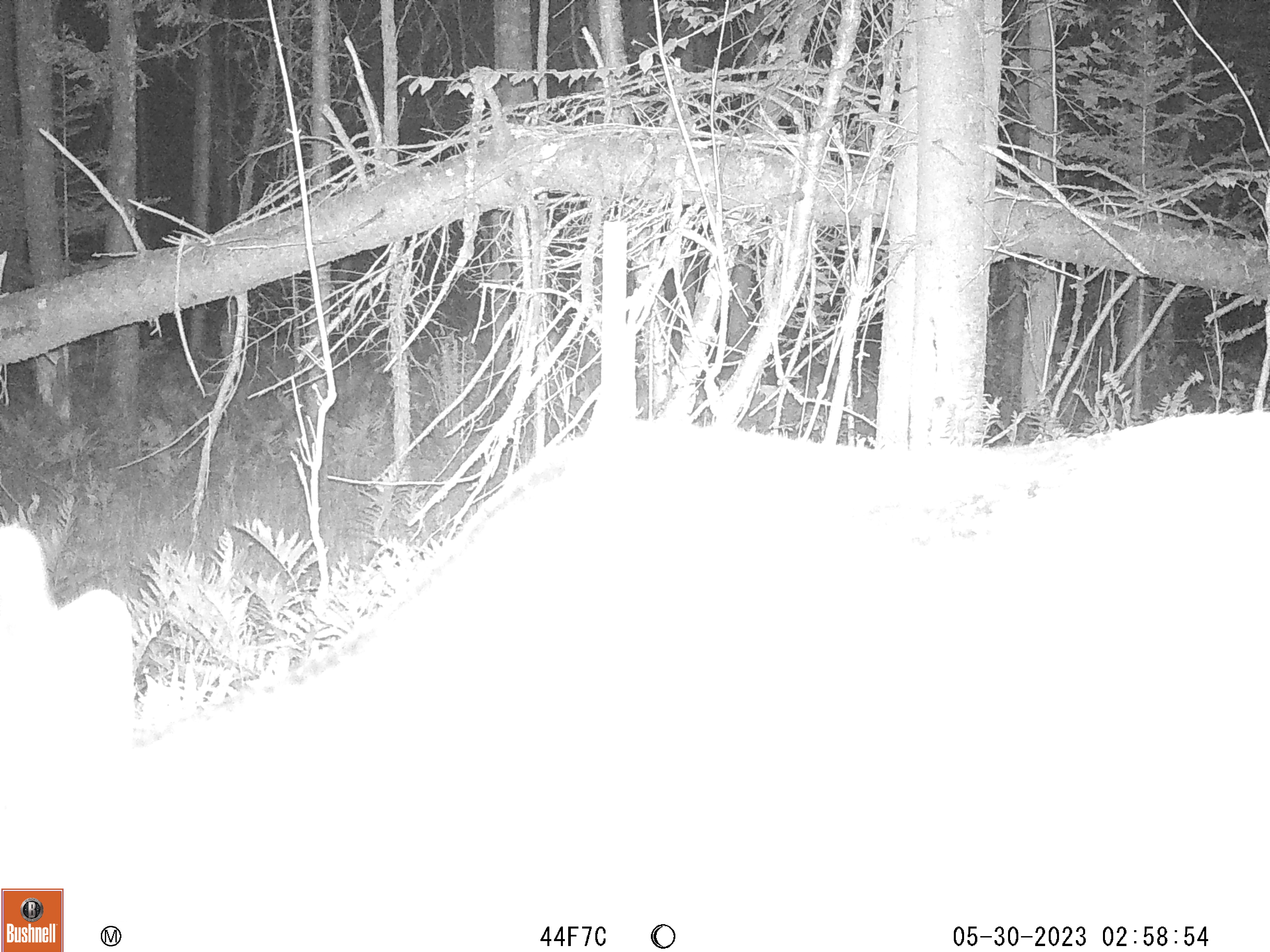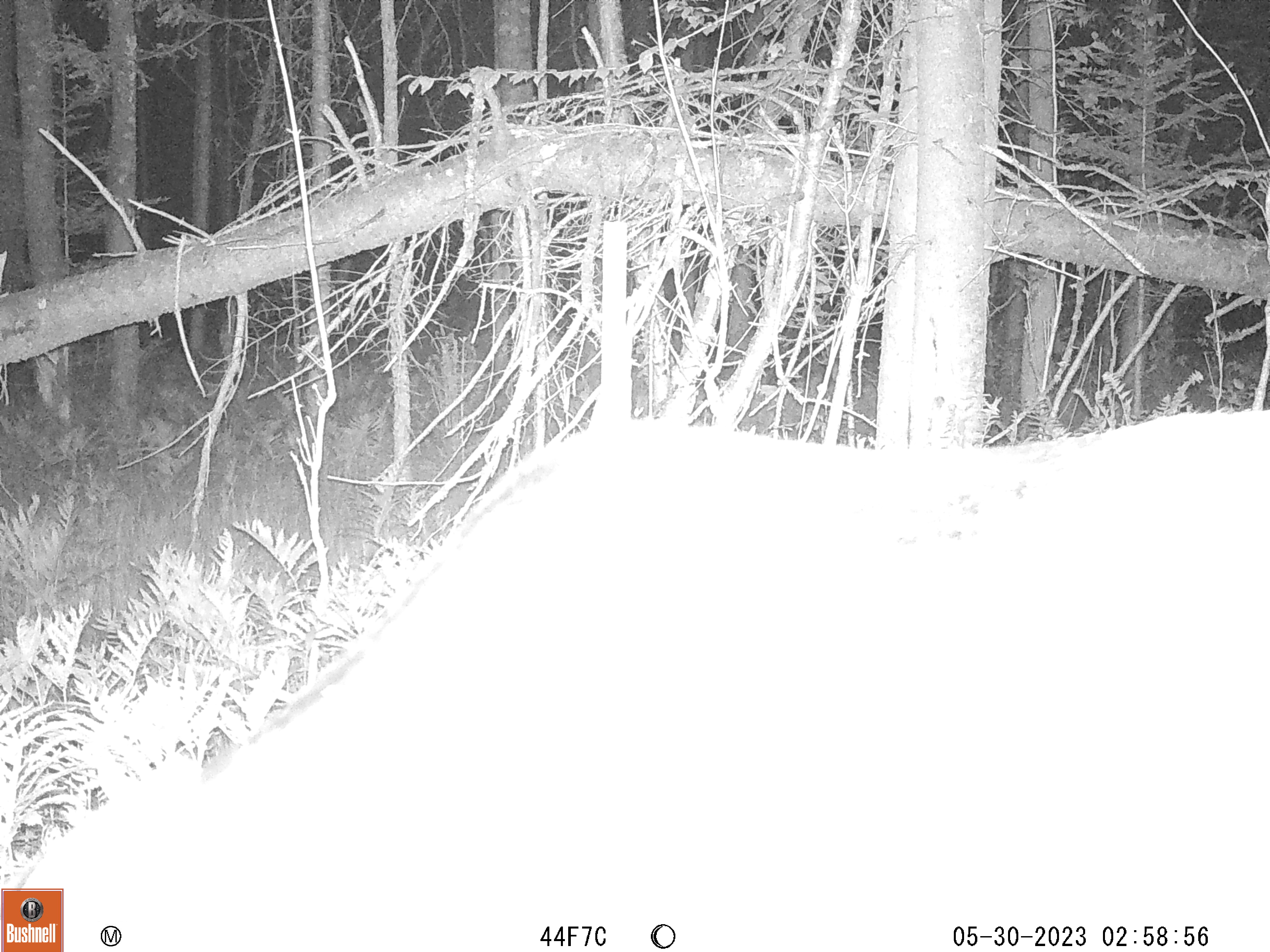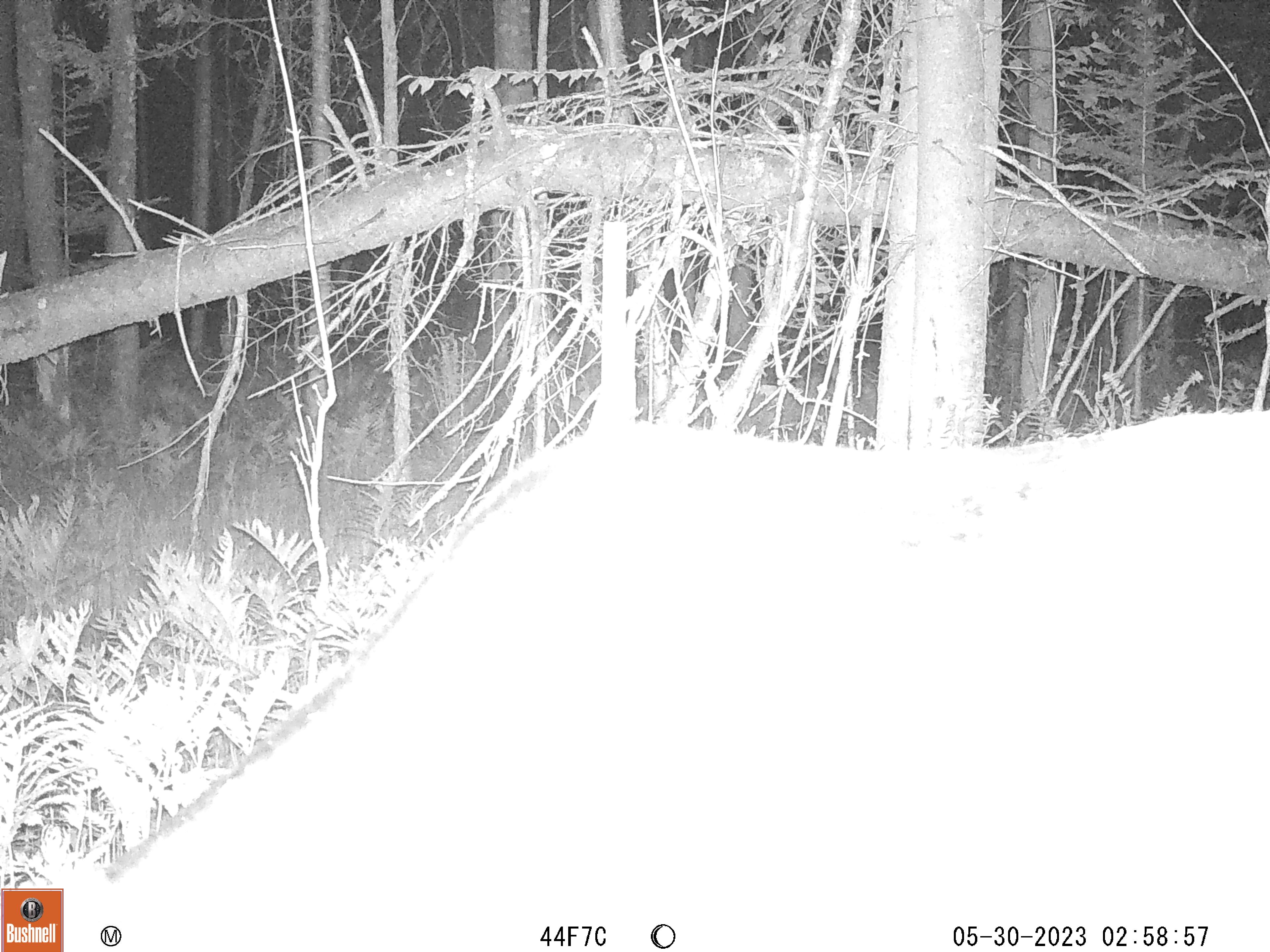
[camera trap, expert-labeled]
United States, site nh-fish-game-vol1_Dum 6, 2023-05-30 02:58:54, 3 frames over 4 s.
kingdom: Animalia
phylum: Chordata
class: Mammalia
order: Artiodactyla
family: Cervidae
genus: Alces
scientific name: Alces alces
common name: moose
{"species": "moose (Alces alces)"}